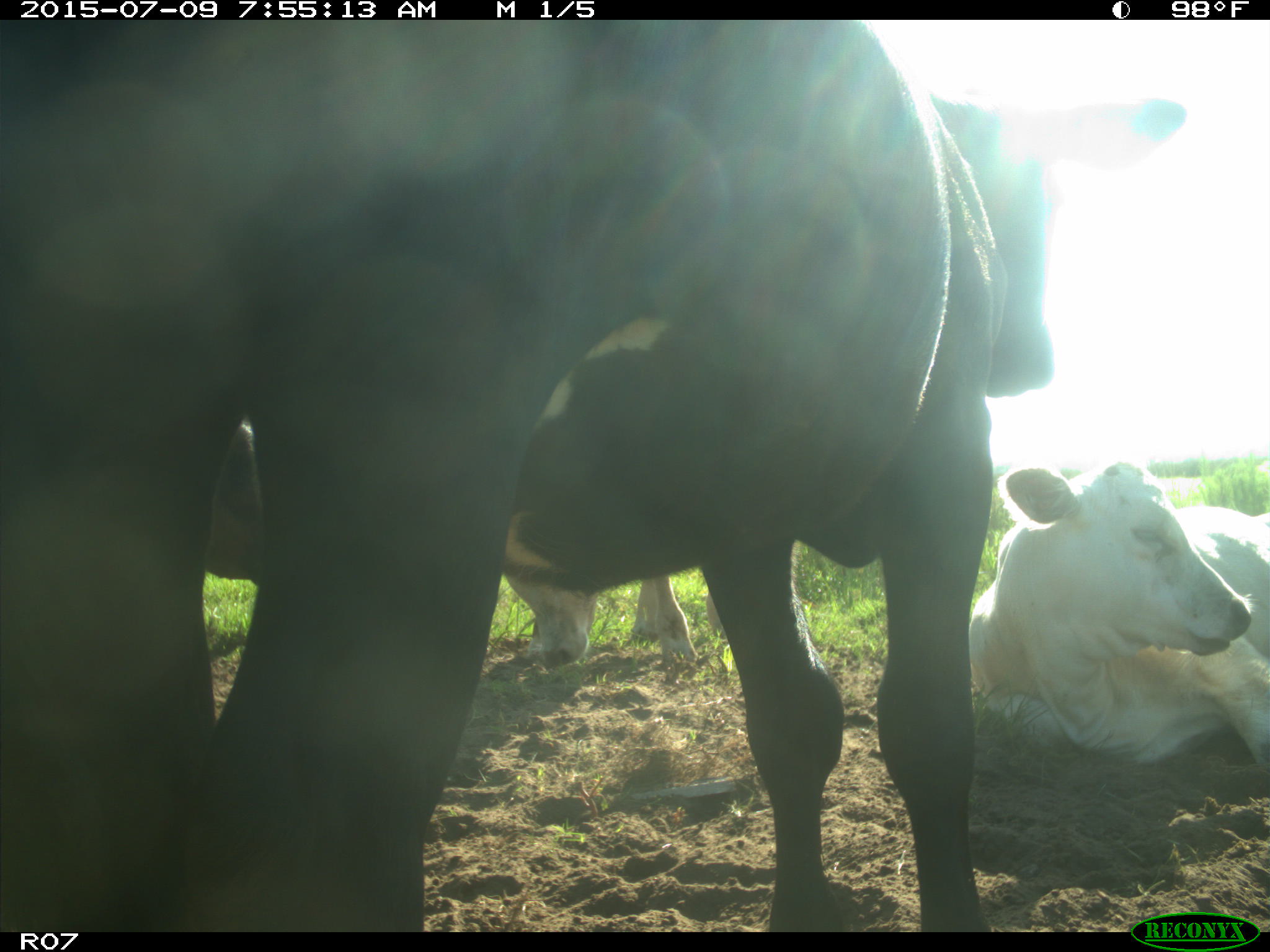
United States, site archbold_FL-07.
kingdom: Animalia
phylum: Chordata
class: Mammalia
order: Artiodactyla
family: Bovidae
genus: Bos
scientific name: Bos taurus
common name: domestic cow